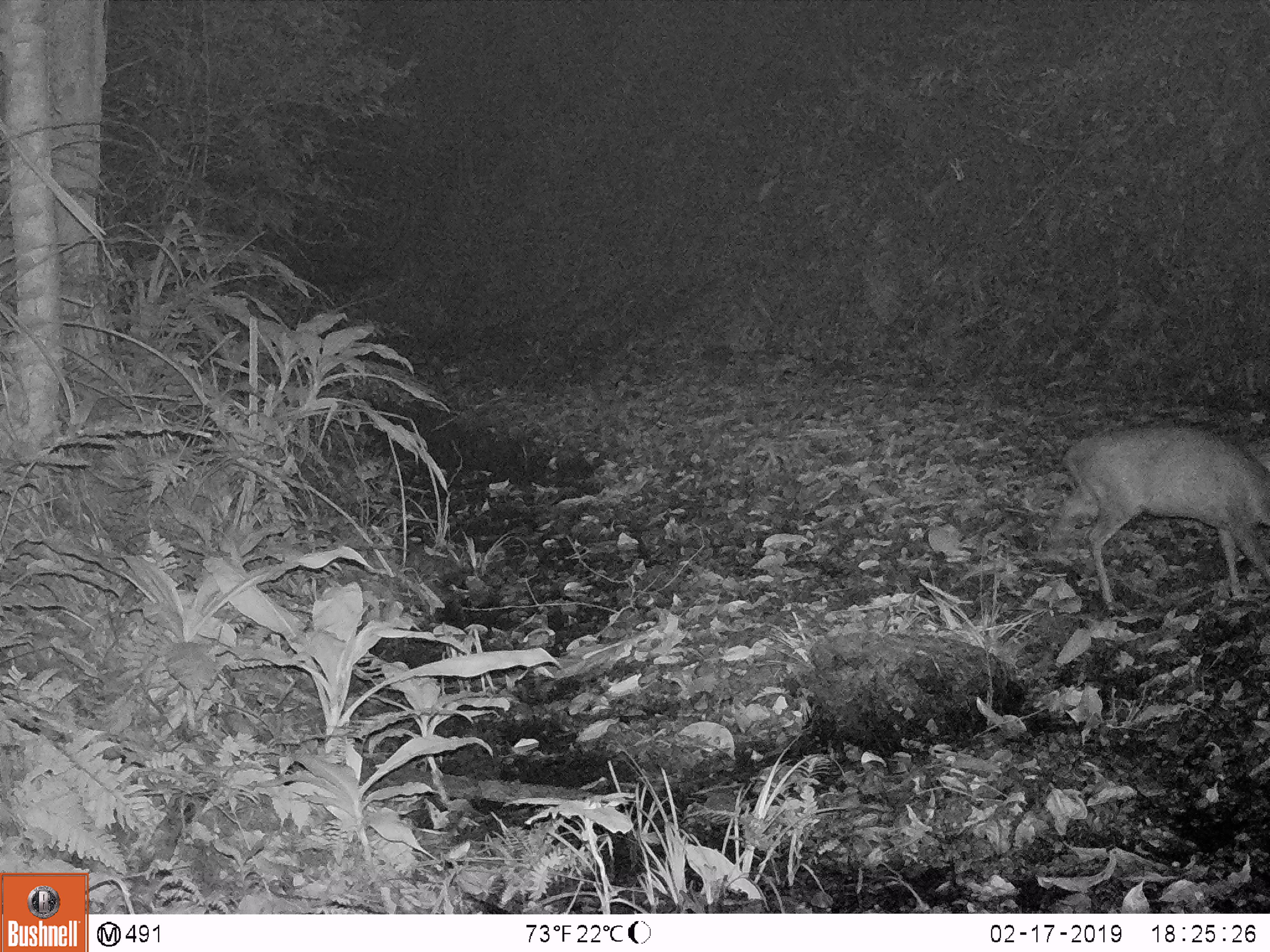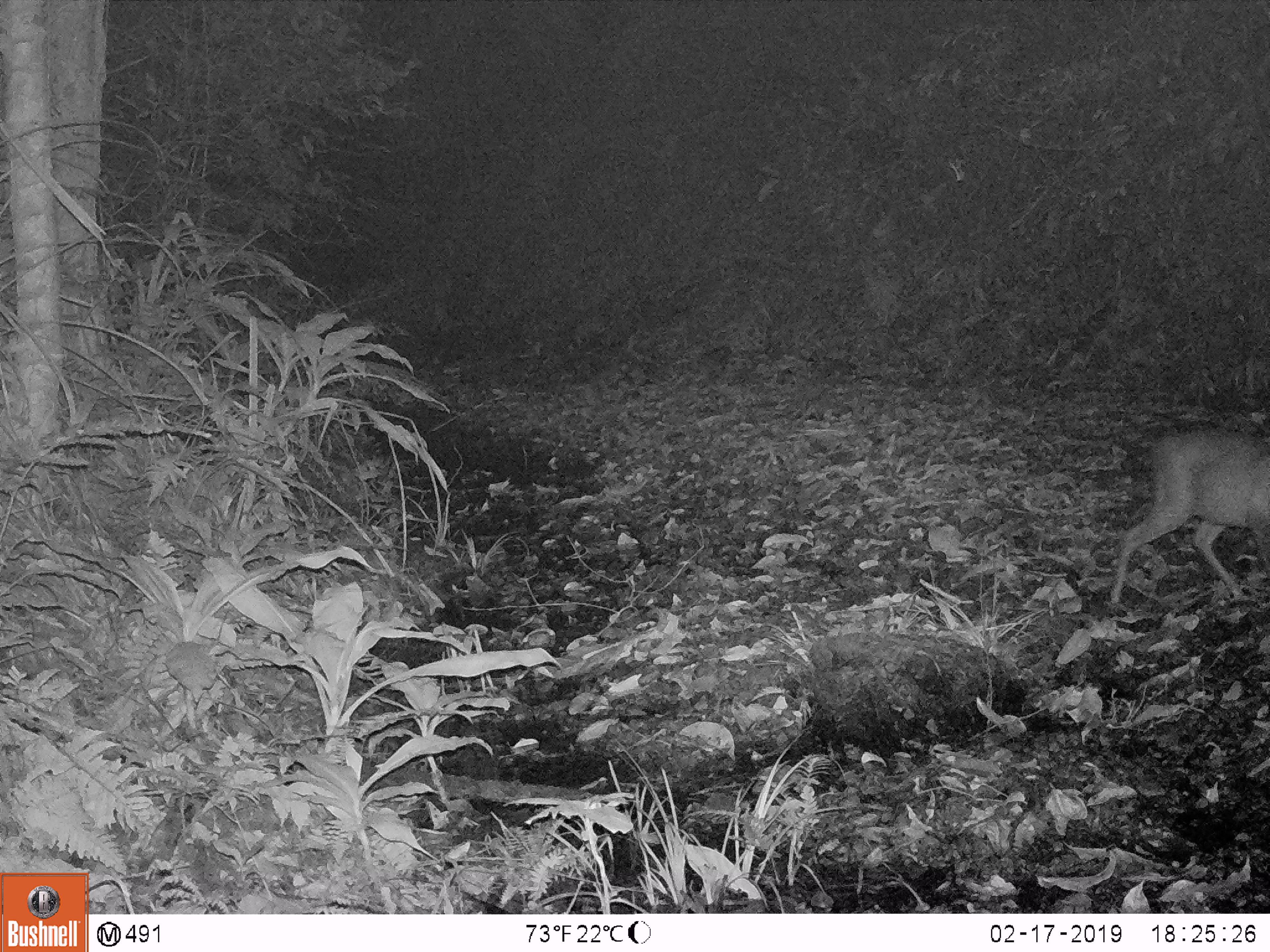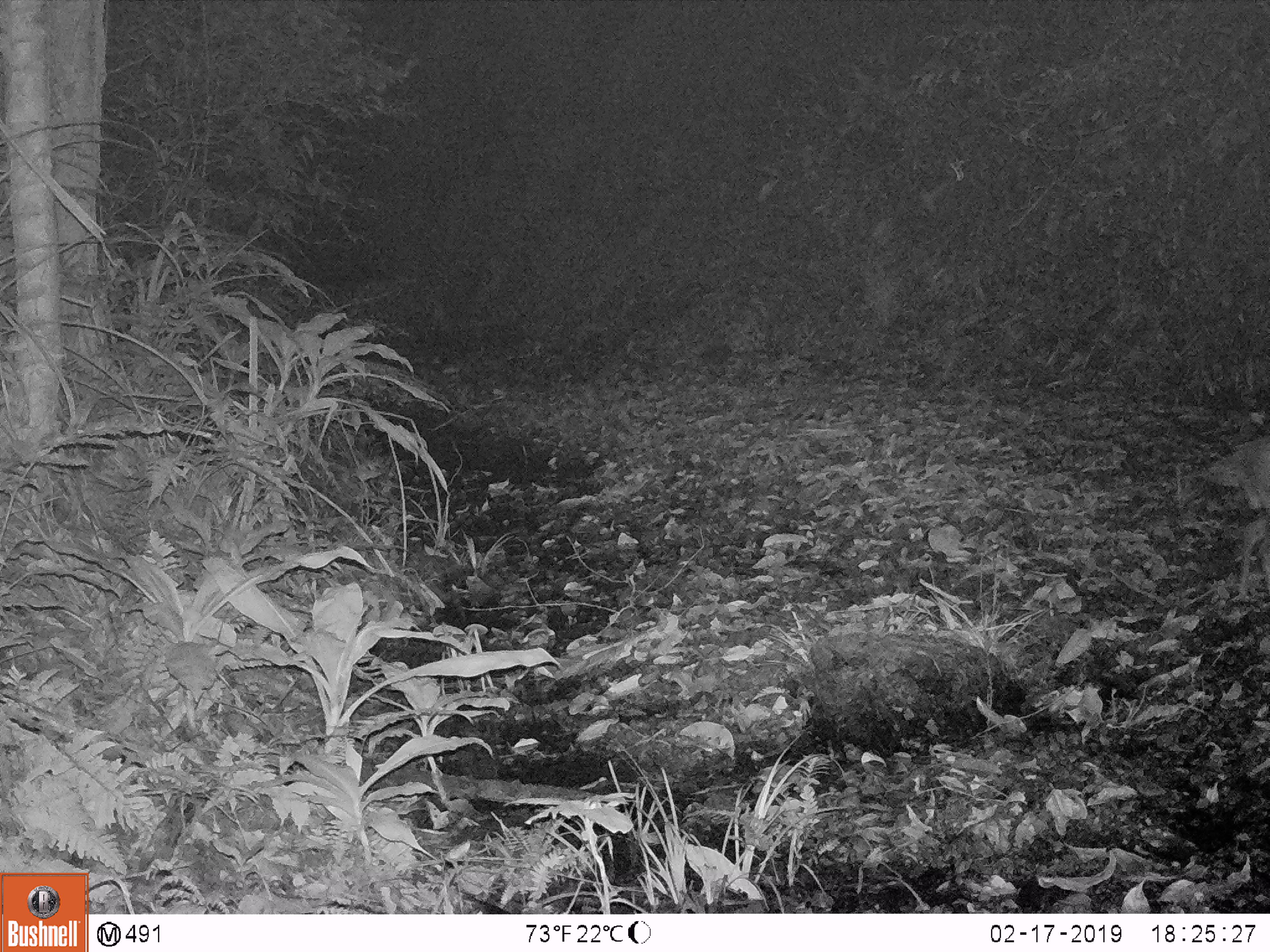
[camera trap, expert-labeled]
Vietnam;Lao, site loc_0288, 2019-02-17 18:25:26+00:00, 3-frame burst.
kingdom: Animalia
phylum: Chordata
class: Mammalia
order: Artiodactyla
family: Cervidae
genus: Muntiacus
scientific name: Muntiacus rooseveltorum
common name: roosevelt's muntjac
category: roosevelts muntjac group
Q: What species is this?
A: Roosevelts muntjac group (roosevelt's muntjac) (Muntiacus rooseveltorum).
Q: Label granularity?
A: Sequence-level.